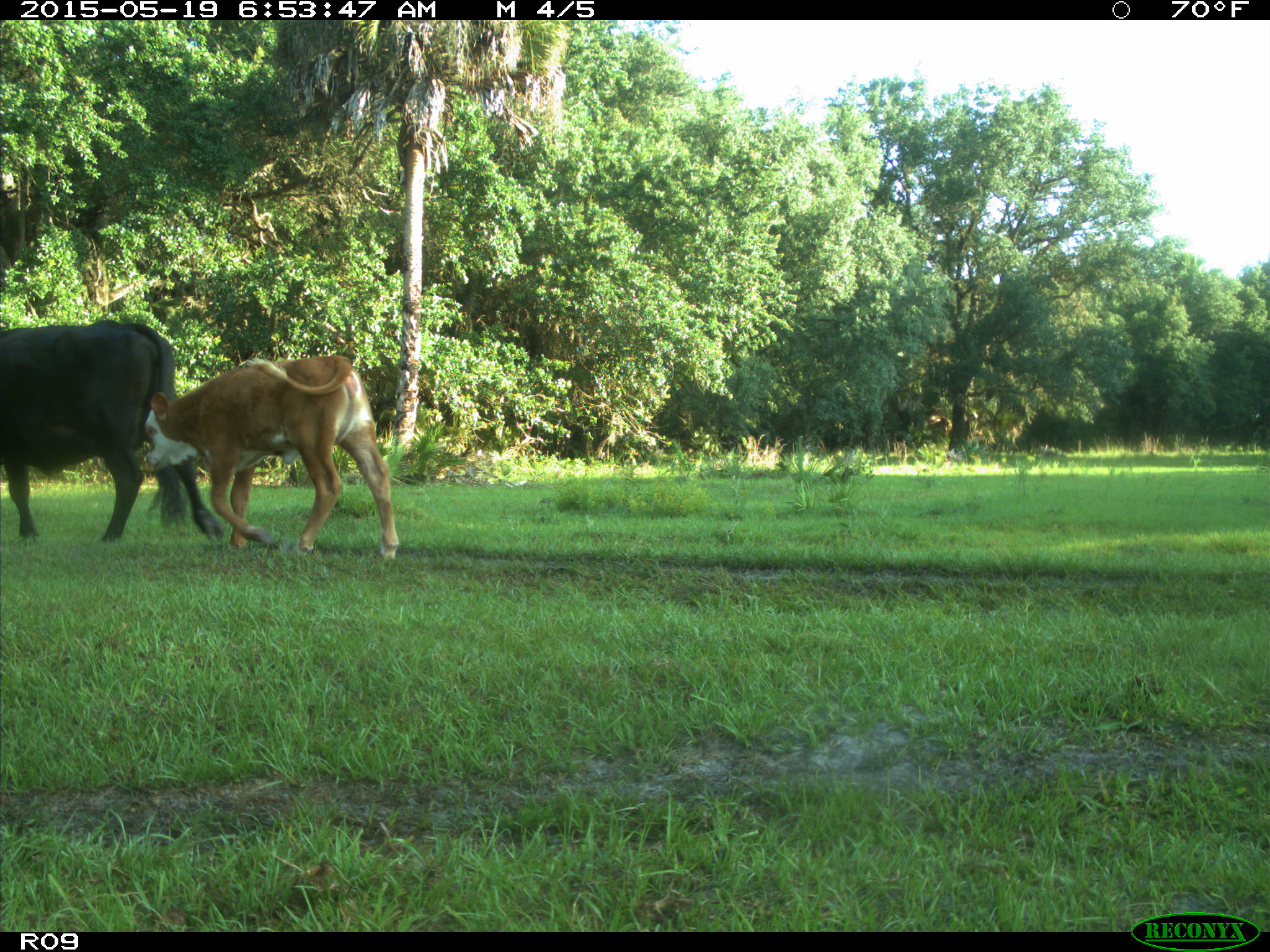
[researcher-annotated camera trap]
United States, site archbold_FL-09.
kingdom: Animalia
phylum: Chordata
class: Mammalia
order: Artiodactyla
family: Bovidae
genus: Bos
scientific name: Bos taurus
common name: domestic cow